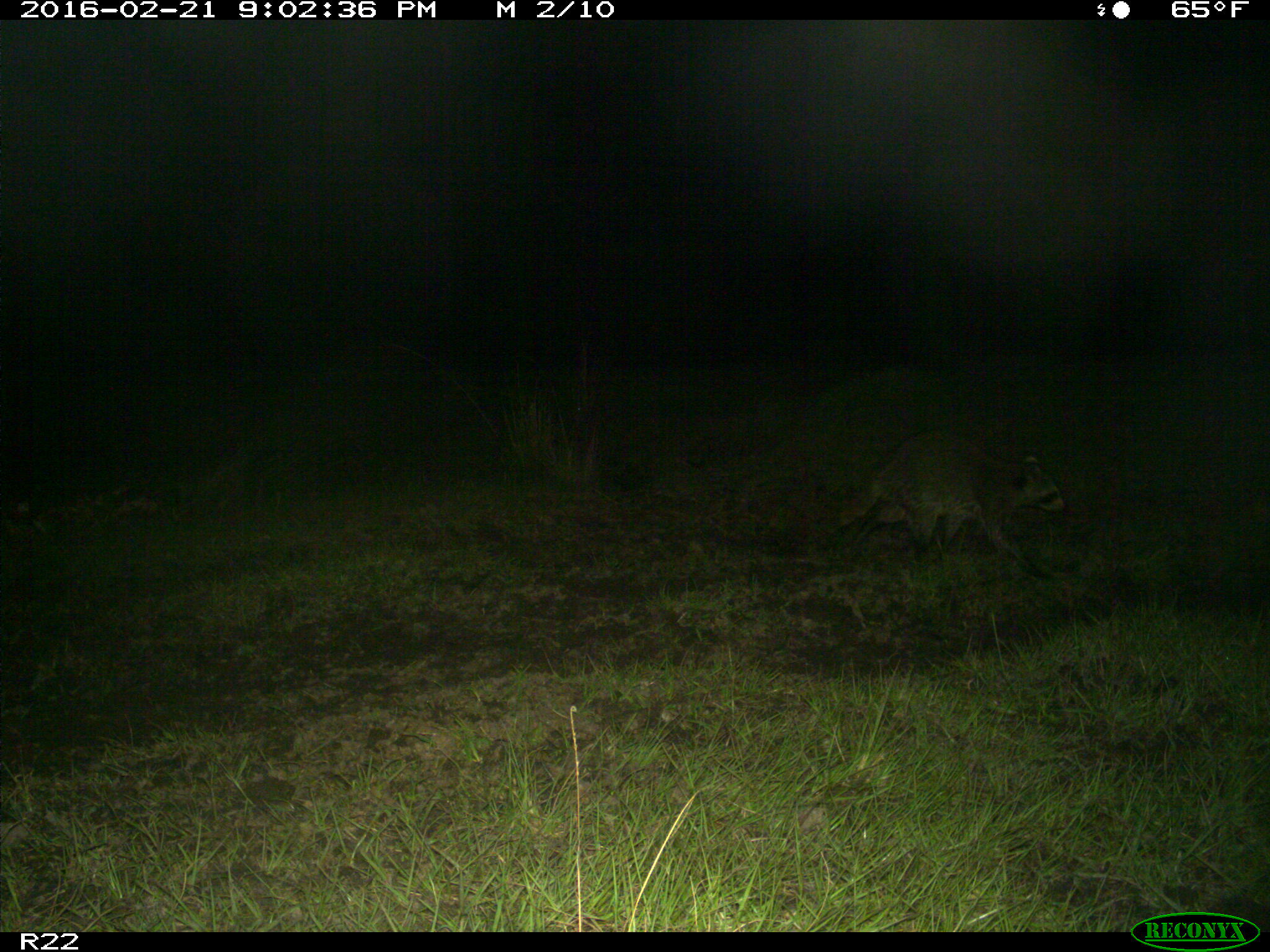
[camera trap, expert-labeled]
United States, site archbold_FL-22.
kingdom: Animalia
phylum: Chordata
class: Mammalia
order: Carnivora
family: Procyonidae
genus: Procyon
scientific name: Procyon lotor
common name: common raccoon